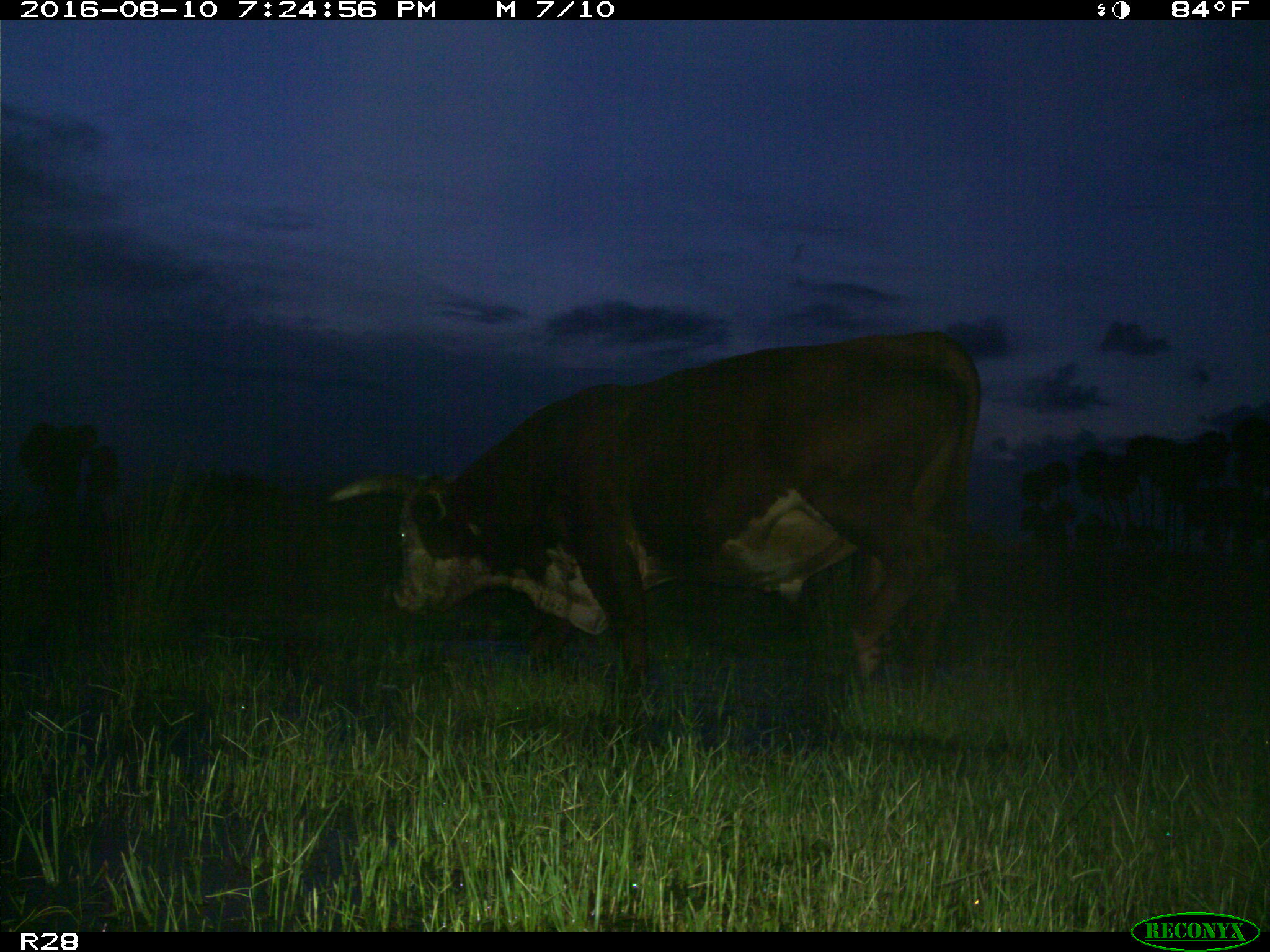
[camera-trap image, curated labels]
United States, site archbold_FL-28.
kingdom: Animalia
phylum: Chordata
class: Mammalia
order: Artiodactyla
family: Bovidae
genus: Bos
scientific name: Bos taurus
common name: domestic cow